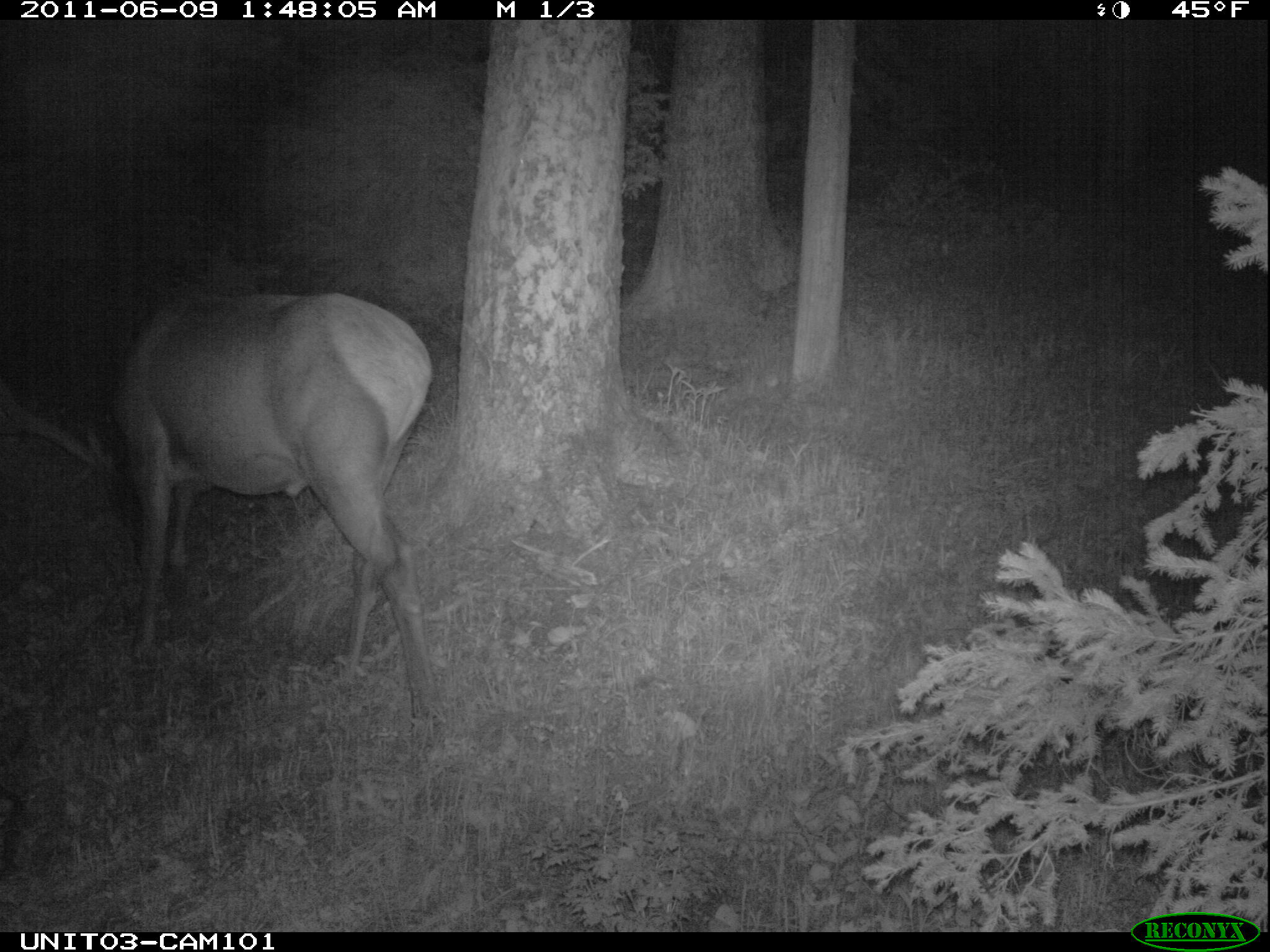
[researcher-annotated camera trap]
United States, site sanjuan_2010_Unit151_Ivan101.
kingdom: Animalia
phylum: Chordata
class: Mammalia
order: Artiodactyla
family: Cervidae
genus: Cervus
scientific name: Cervus elaphus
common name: red deer